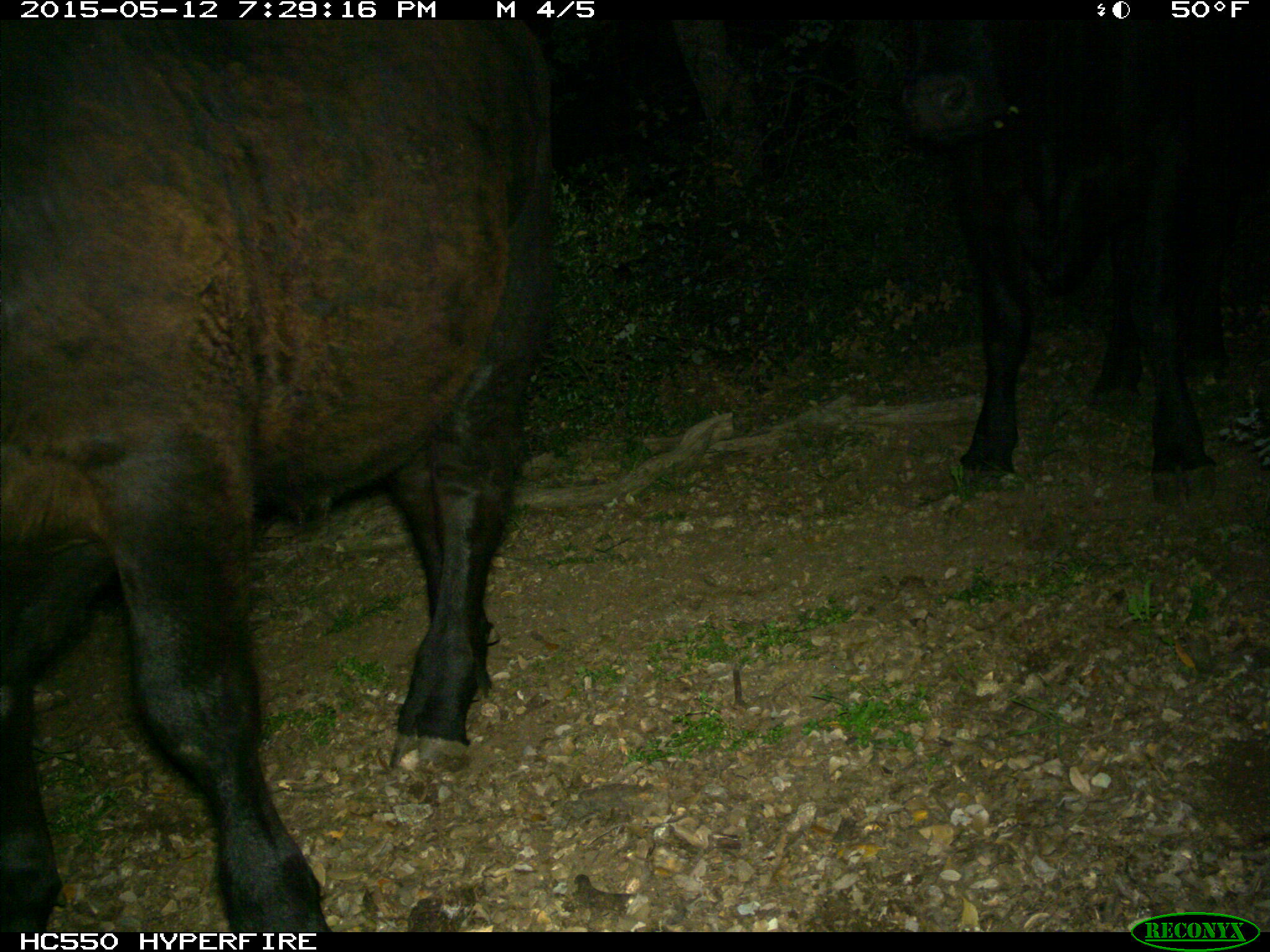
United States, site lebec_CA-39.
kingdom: Animalia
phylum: Chordata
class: Mammalia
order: Artiodactyla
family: Bovidae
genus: Bos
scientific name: Bos taurus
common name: domestic cow